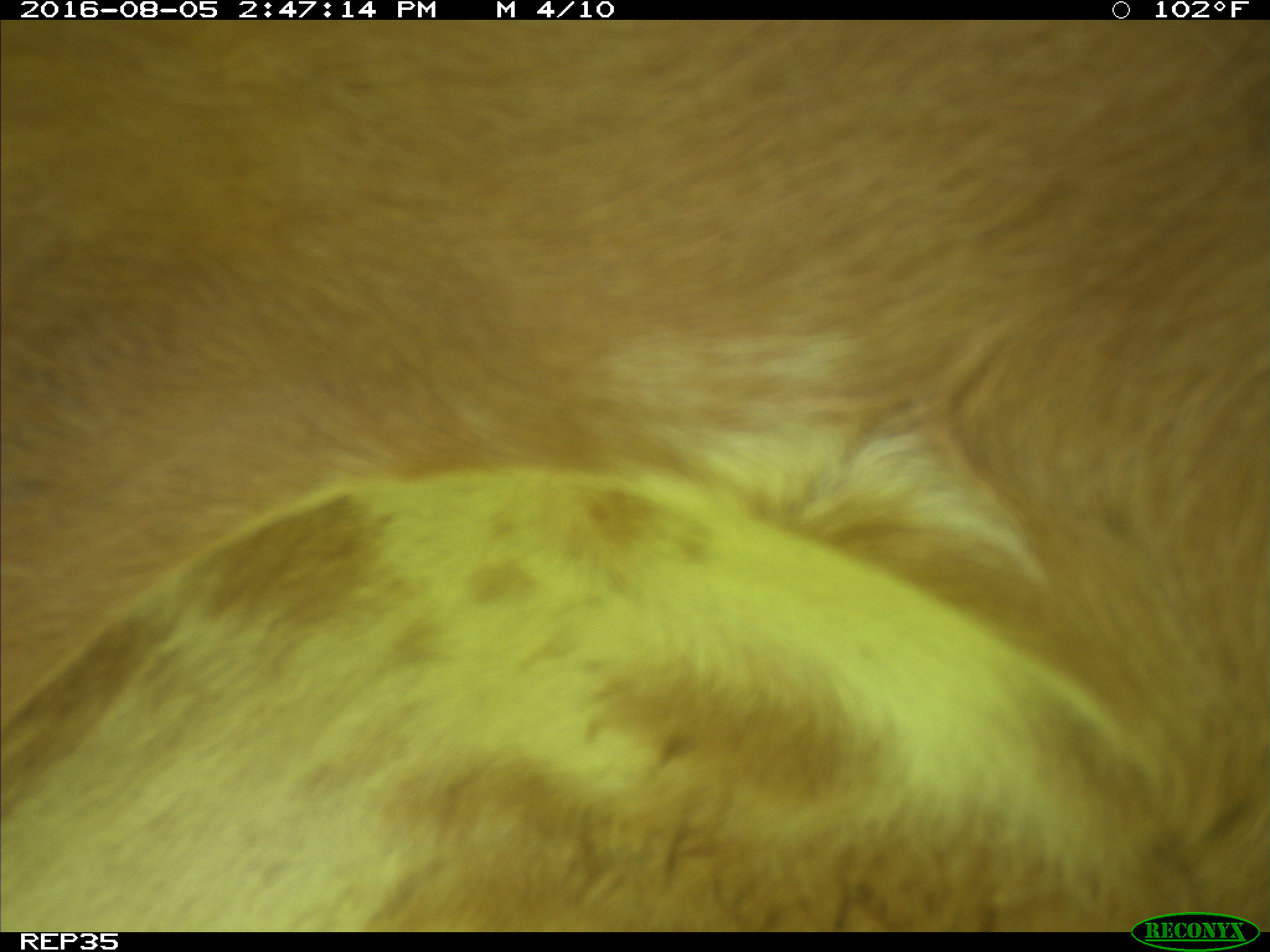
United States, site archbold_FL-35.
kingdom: Animalia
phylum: Chordata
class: Mammalia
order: Artiodactyla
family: Bovidae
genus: Bos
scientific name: Bos taurus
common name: domestic cow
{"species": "Bos taurus (domestic cow)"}